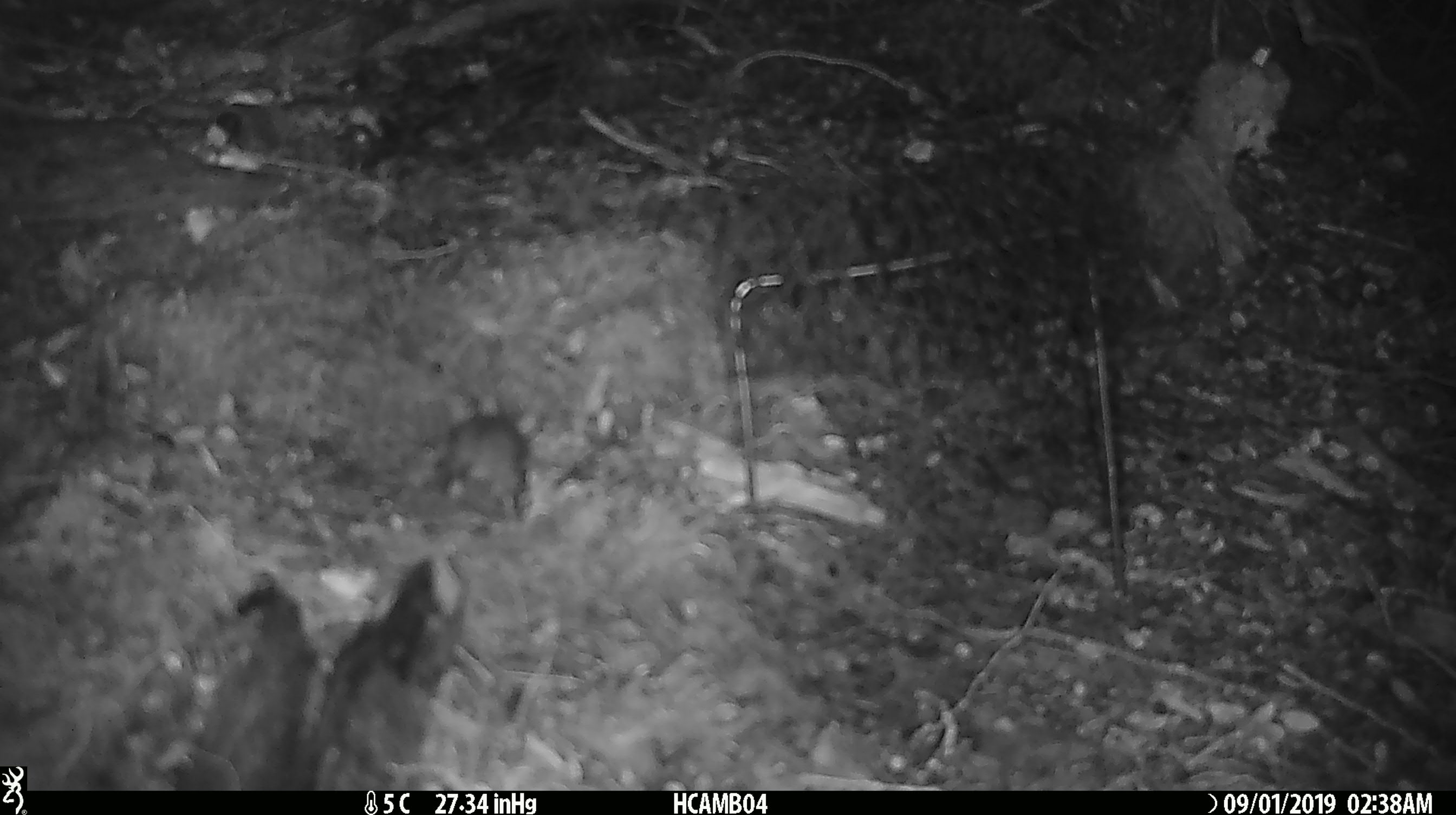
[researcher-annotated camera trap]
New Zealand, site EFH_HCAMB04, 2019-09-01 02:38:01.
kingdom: Animalia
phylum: Chordata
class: Mammalia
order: Rodentia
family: Muridae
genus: Mus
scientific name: Mus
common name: mouse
Mouse (Mus).